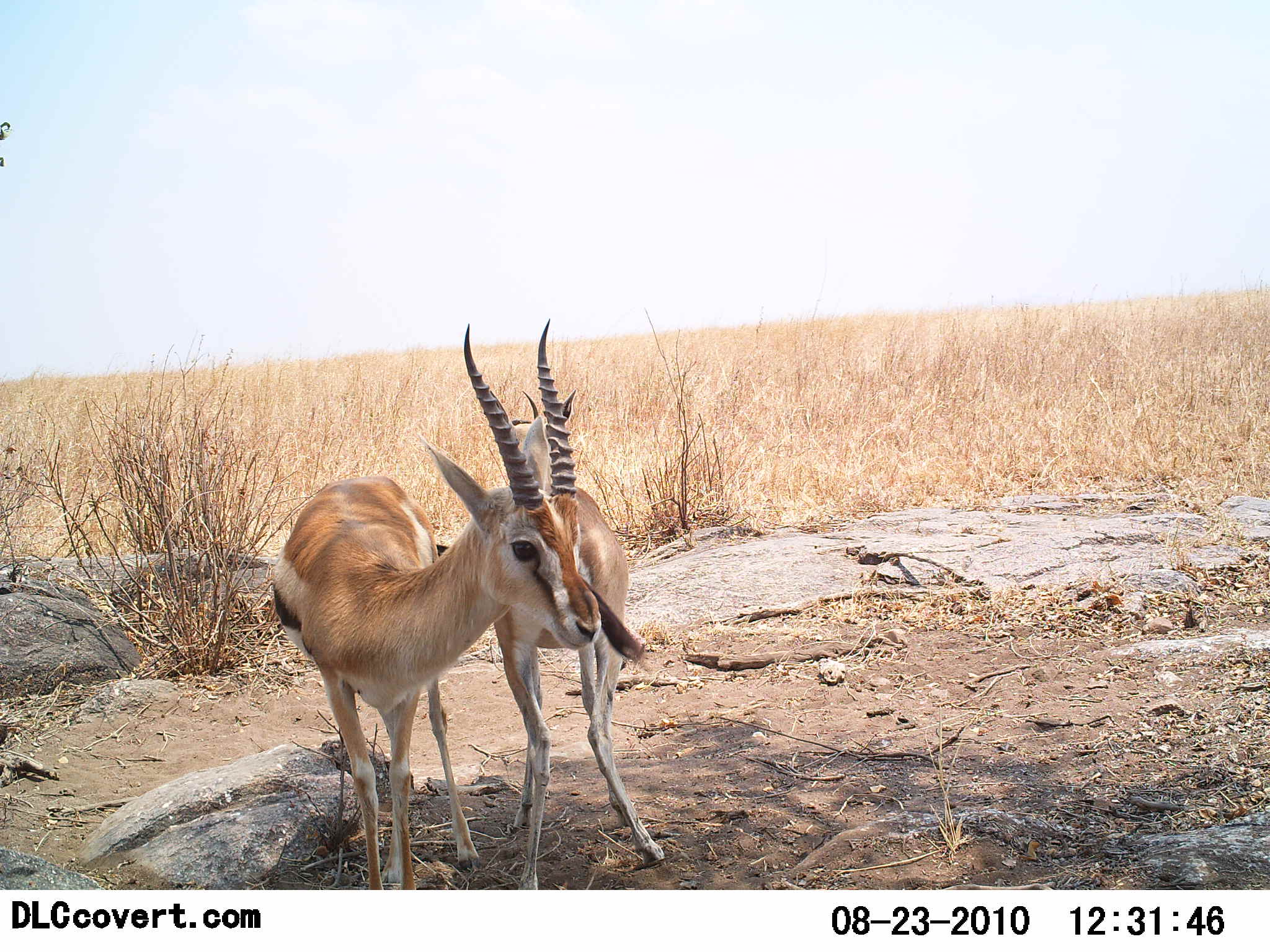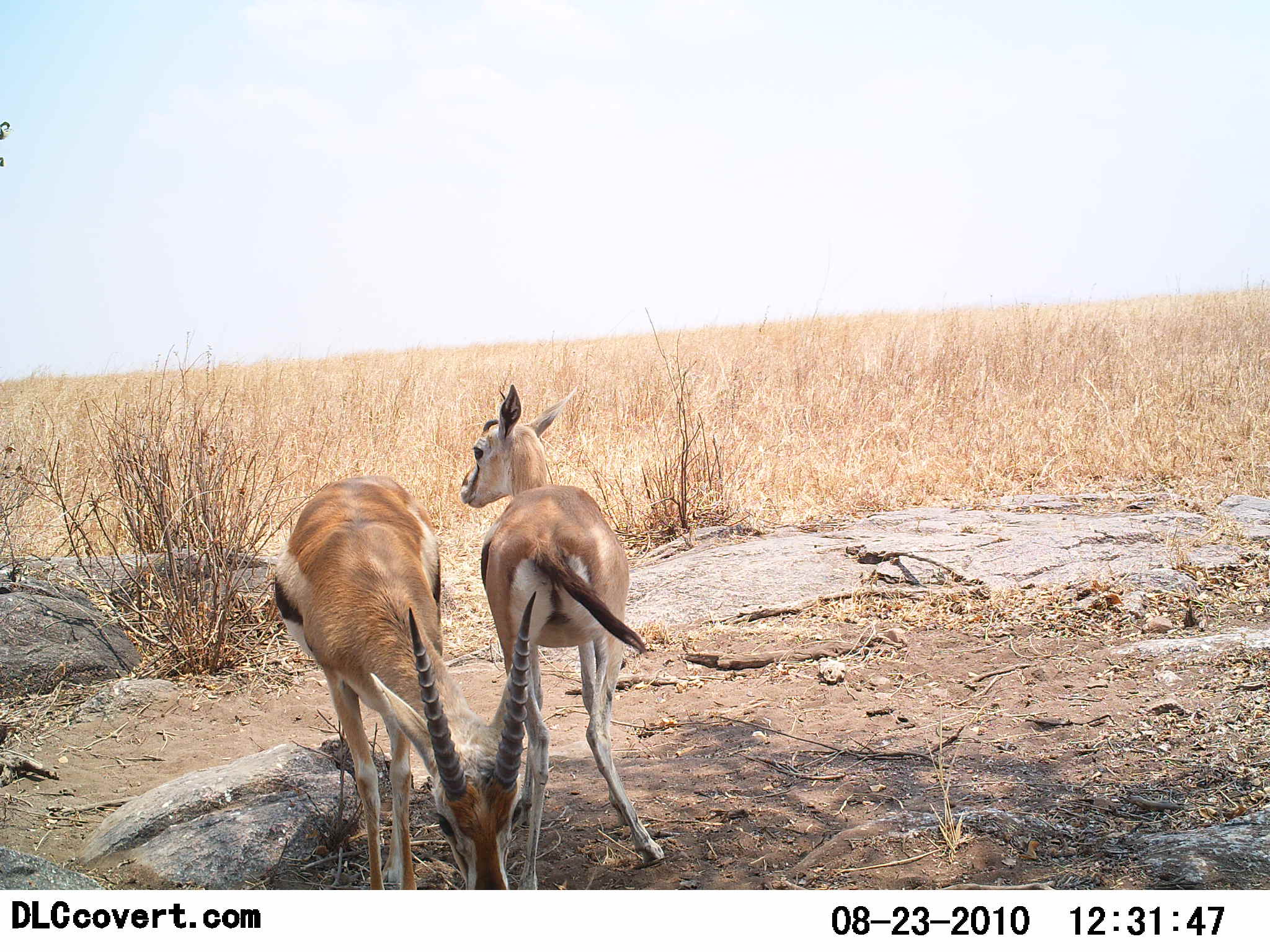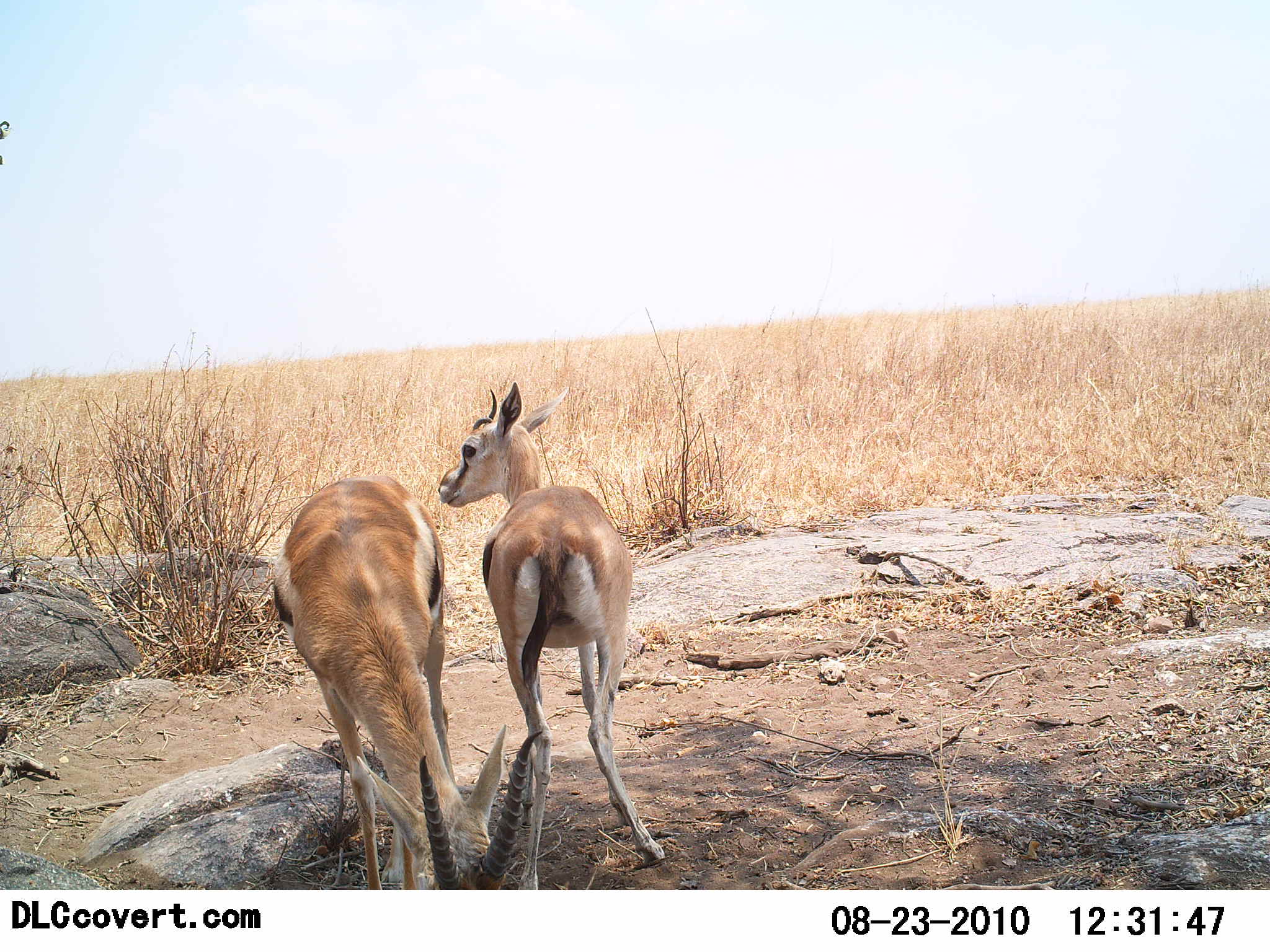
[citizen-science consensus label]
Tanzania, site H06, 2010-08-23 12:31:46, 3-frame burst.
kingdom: Animalia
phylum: Chordata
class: Mammalia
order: Artiodactyla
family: Bovidae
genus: Eudorcas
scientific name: Eudorcas thomsonii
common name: thomson's gazelle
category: gazellethomsons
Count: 2.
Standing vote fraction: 92%.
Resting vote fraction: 8%.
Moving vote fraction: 0%.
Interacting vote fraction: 0%.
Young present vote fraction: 0%.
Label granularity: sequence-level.